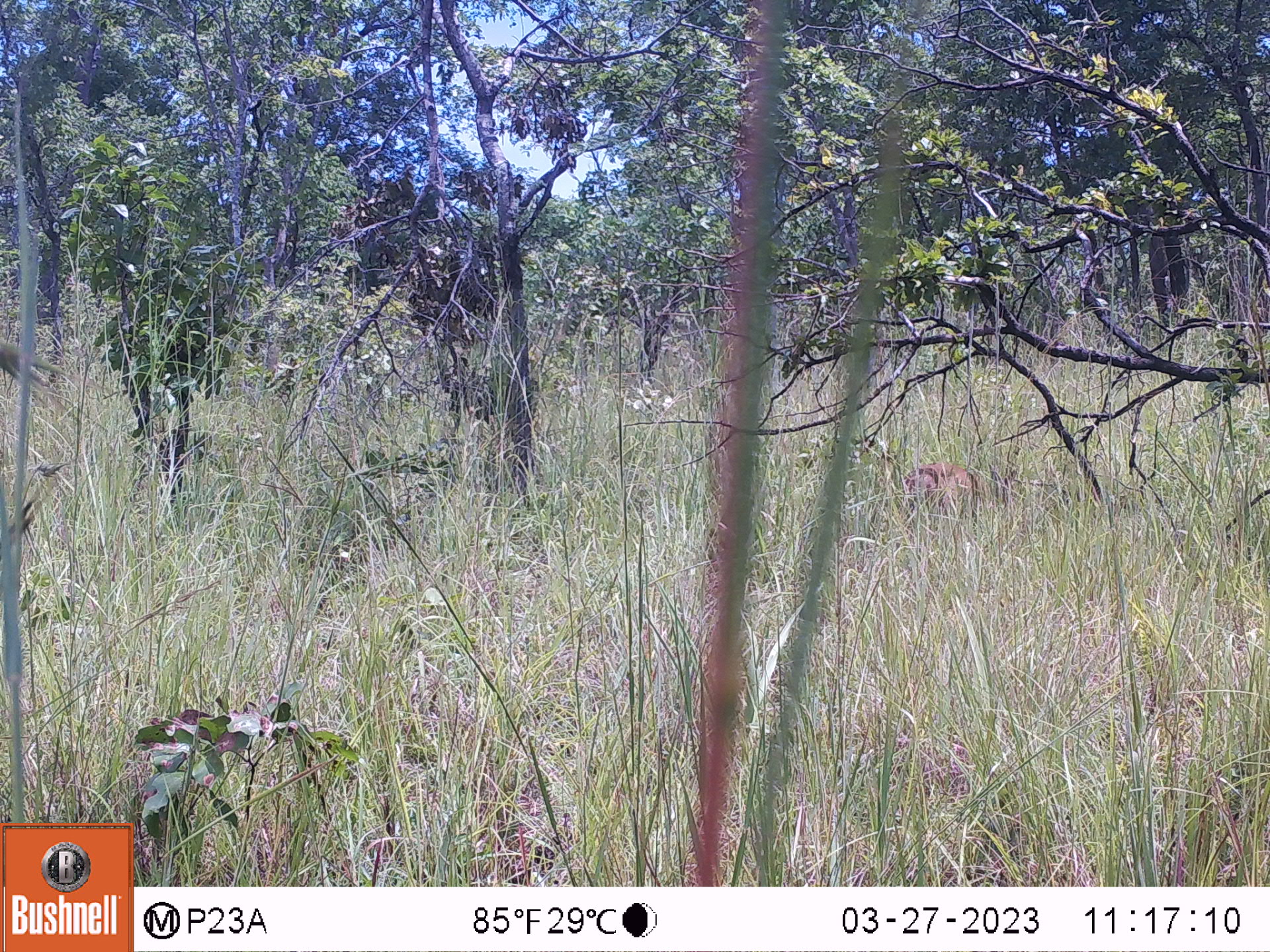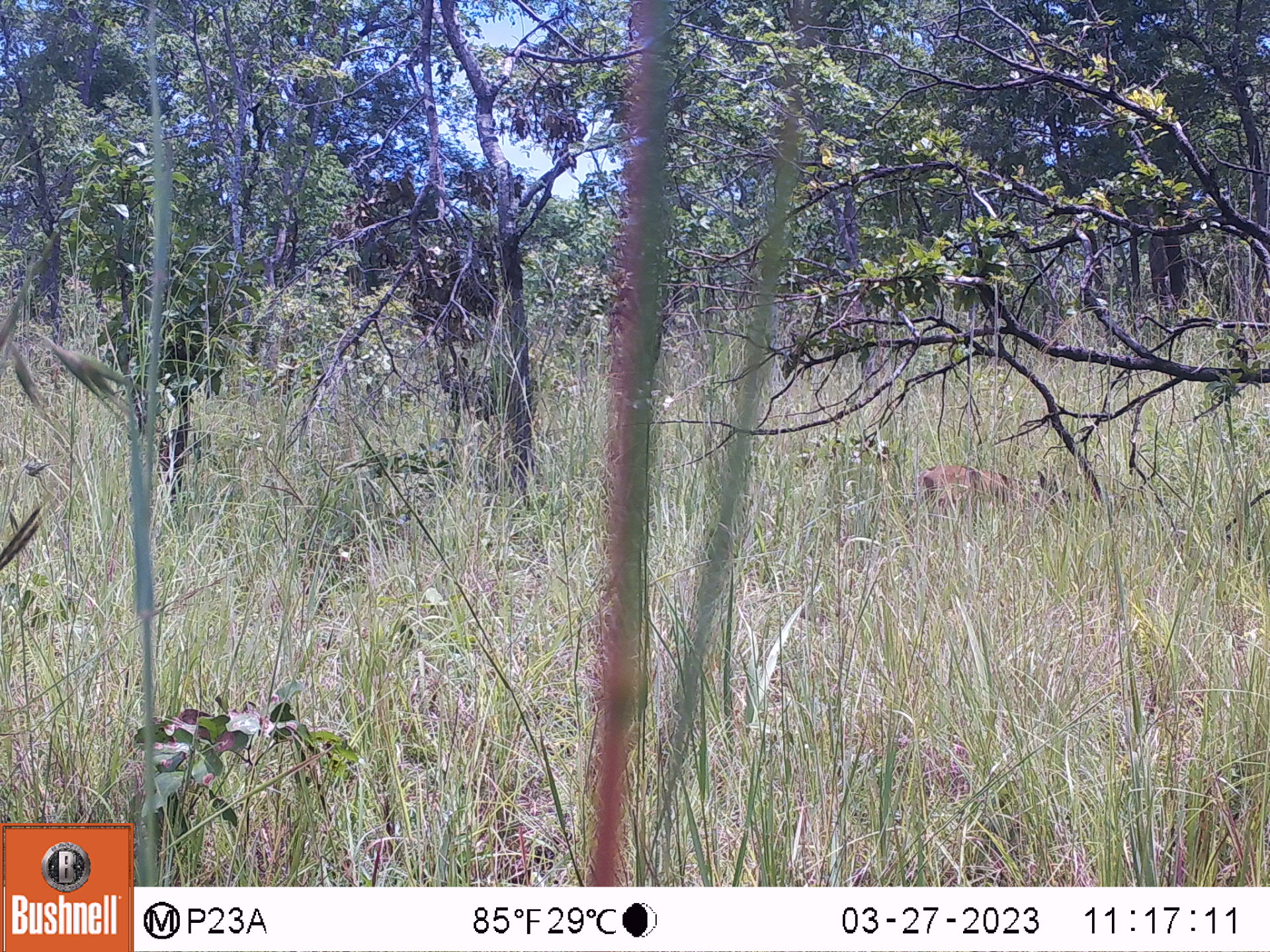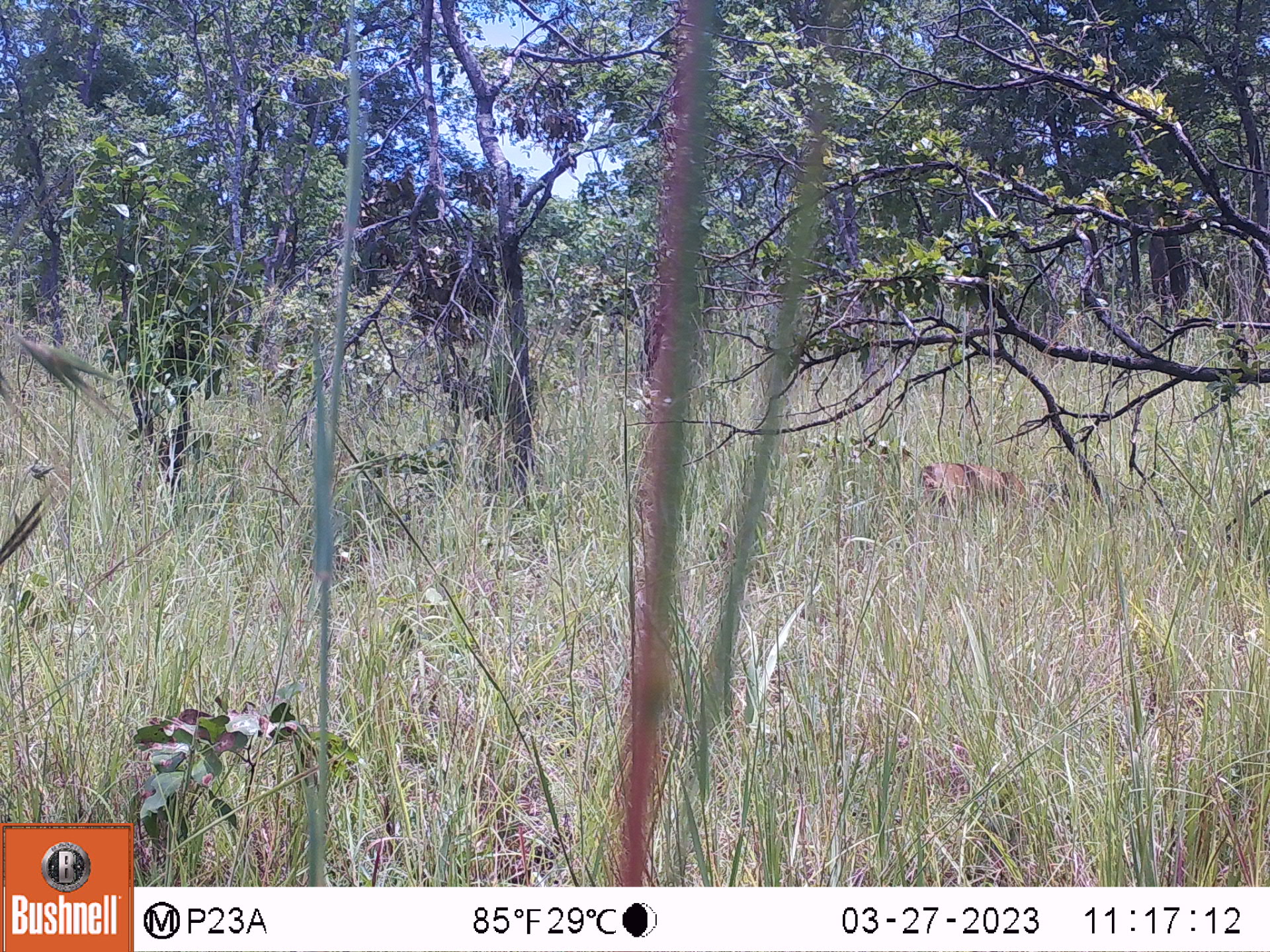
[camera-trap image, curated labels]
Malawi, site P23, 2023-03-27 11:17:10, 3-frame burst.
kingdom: Animalia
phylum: Chordata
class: Mammalia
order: Artiodactyla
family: Bovidae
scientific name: Antilopinae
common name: small antelope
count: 1